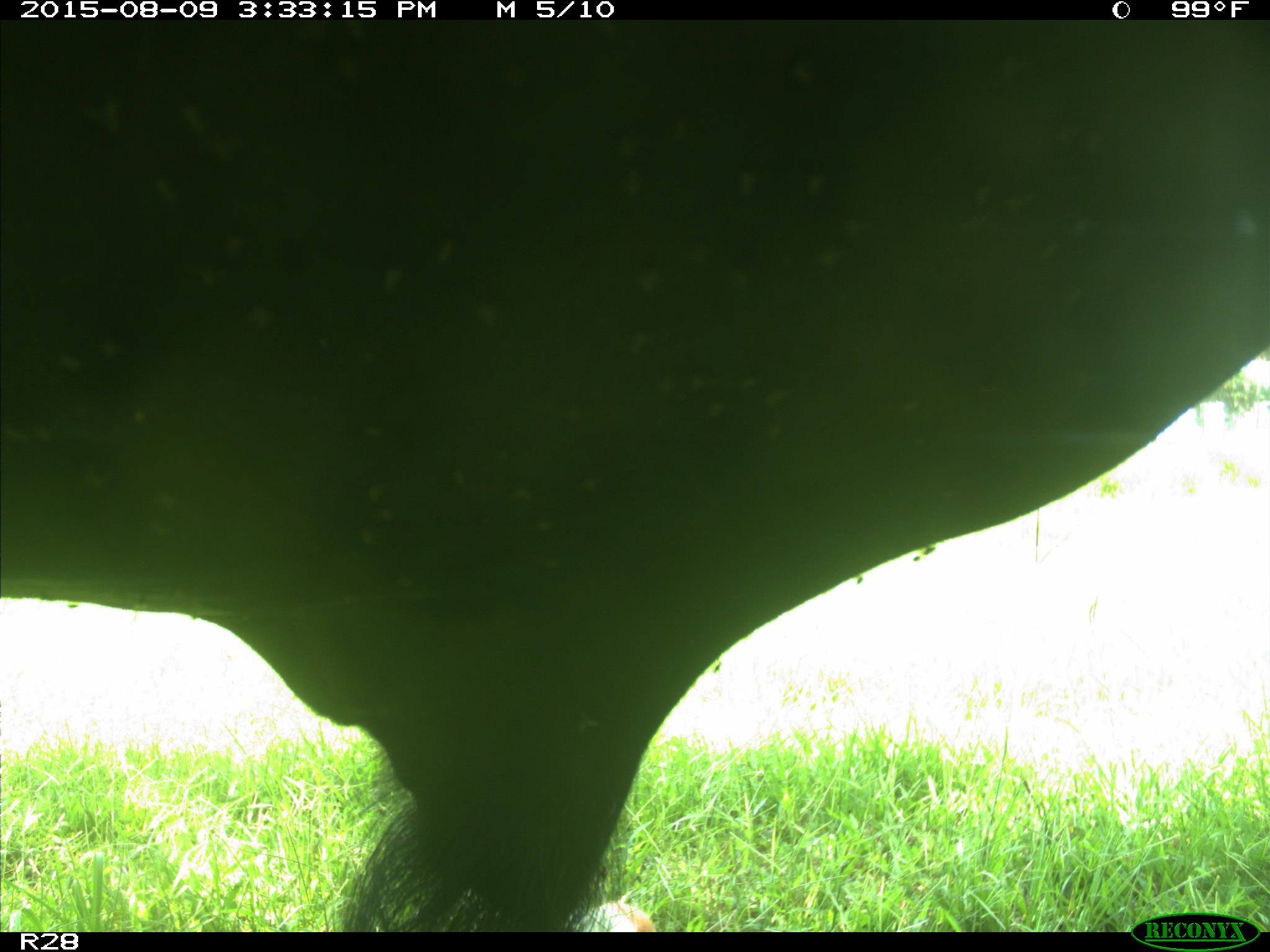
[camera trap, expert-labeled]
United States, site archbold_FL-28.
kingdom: Animalia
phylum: Chordata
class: Mammalia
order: Artiodactyla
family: Bovidae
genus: Bos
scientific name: Bos taurus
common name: domestic cow